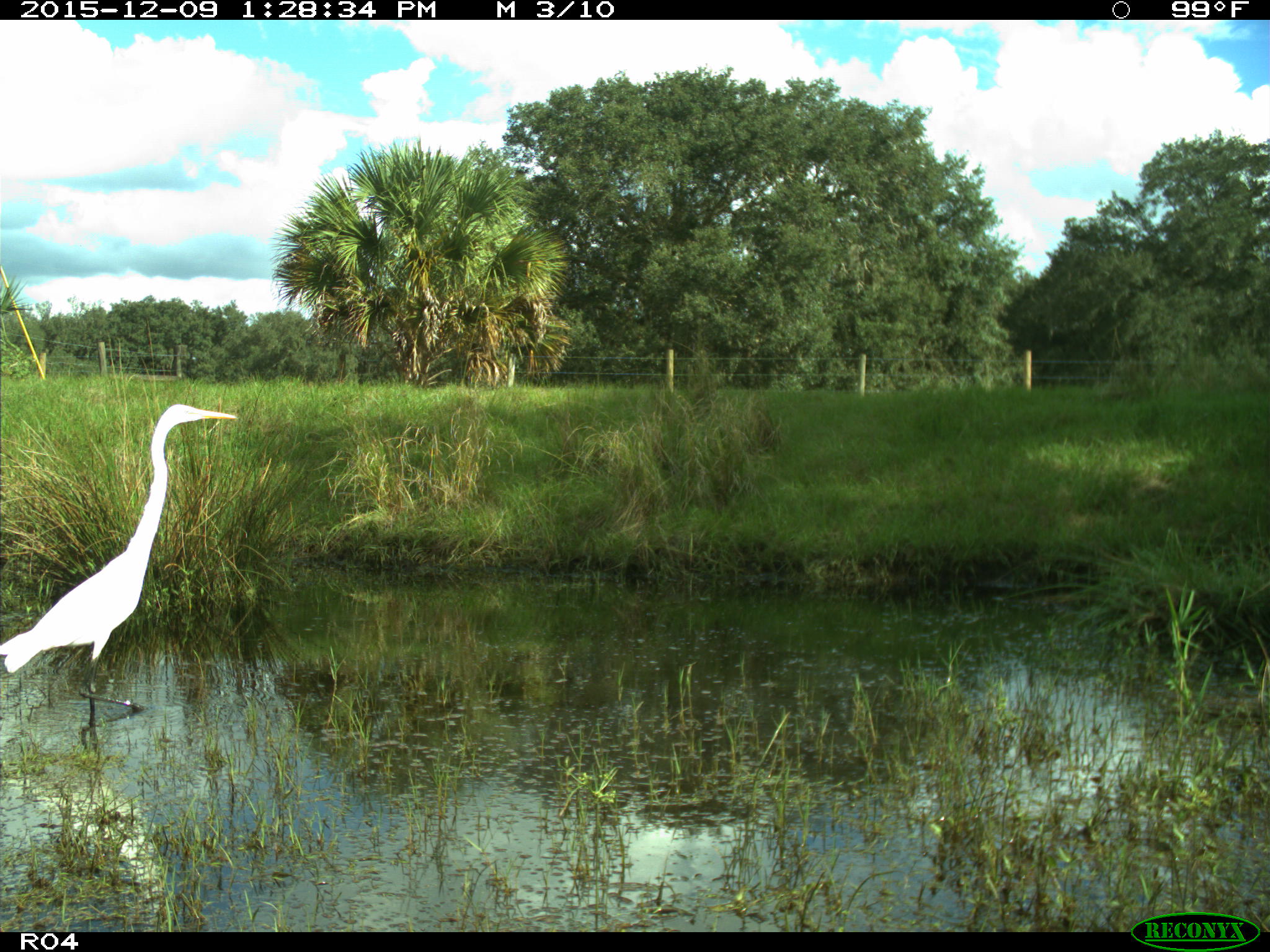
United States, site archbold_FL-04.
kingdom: Animalia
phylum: Chordata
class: Aves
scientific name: Aves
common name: birds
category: unidentified bird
Unidentified bird (birds) (Aves).